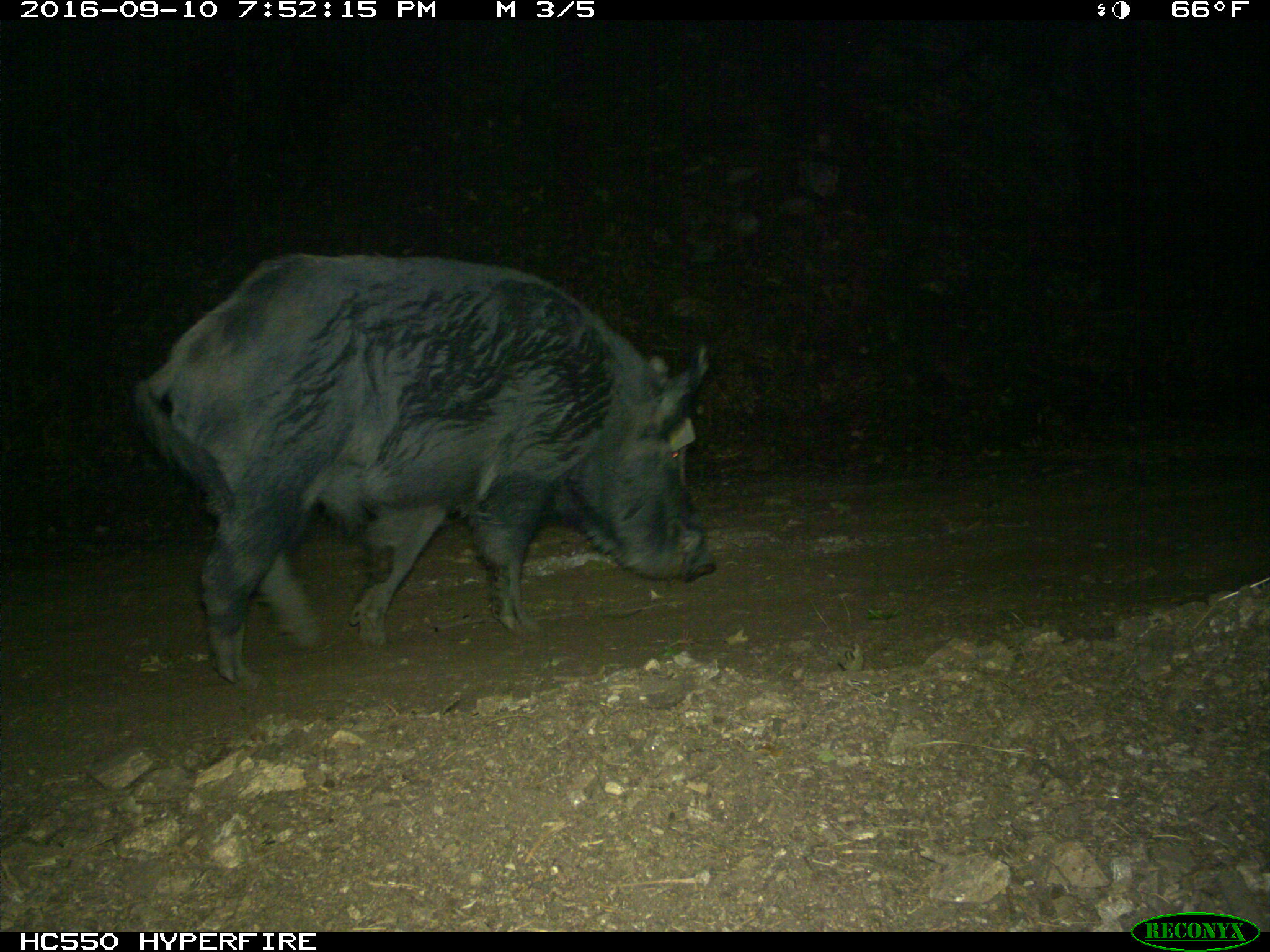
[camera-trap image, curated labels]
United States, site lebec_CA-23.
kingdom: Animalia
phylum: Chordata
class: Mammalia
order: Artiodactyla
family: Suidae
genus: Sus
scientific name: Sus scrofa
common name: wild boar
Sus scrofa (wild boar).